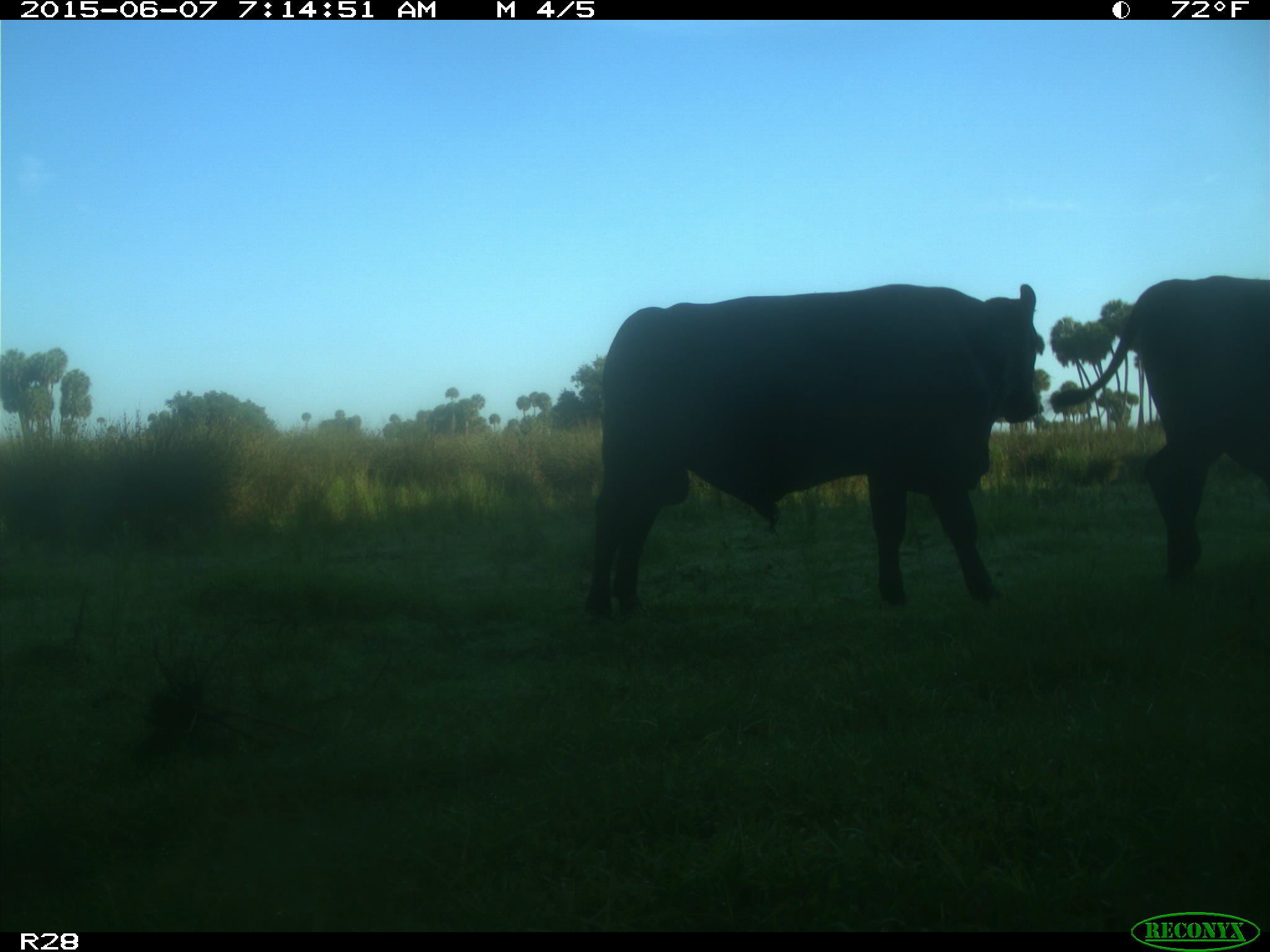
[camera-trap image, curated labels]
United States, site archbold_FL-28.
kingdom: Animalia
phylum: Chordata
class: Mammalia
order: Artiodactyla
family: Bovidae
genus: Bos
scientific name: Bos taurus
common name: domestic cow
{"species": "Bos taurus (domestic cow)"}